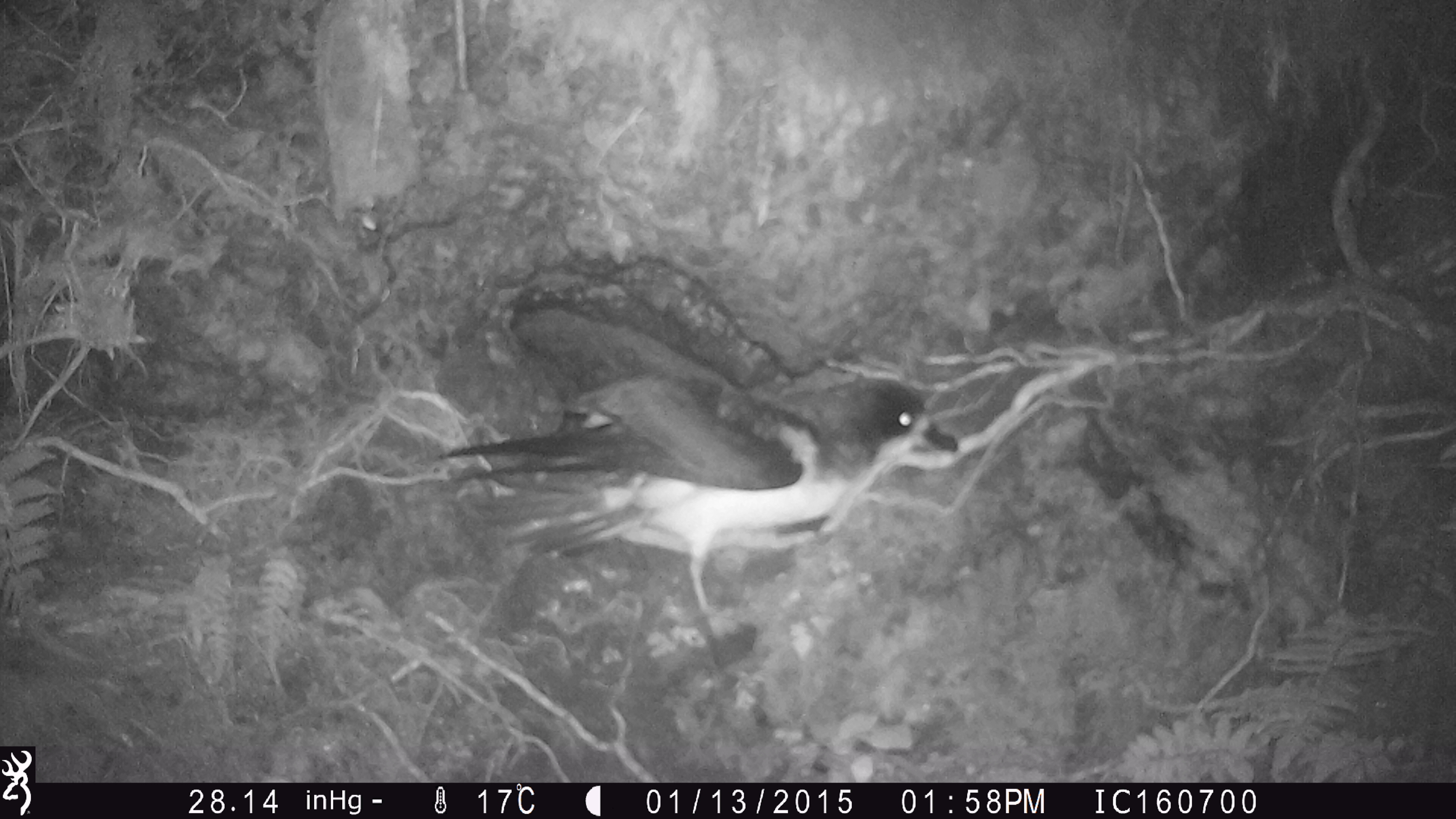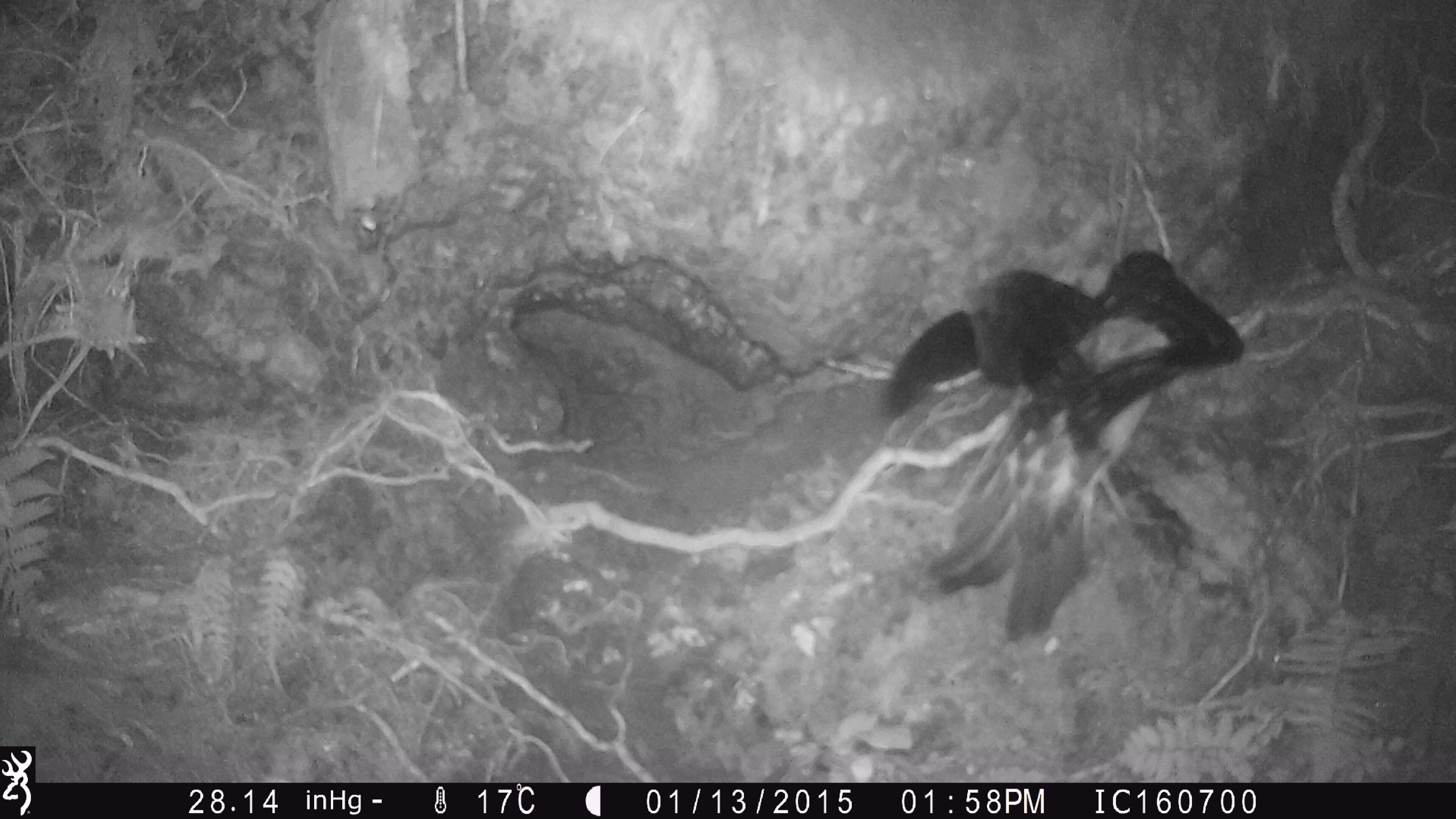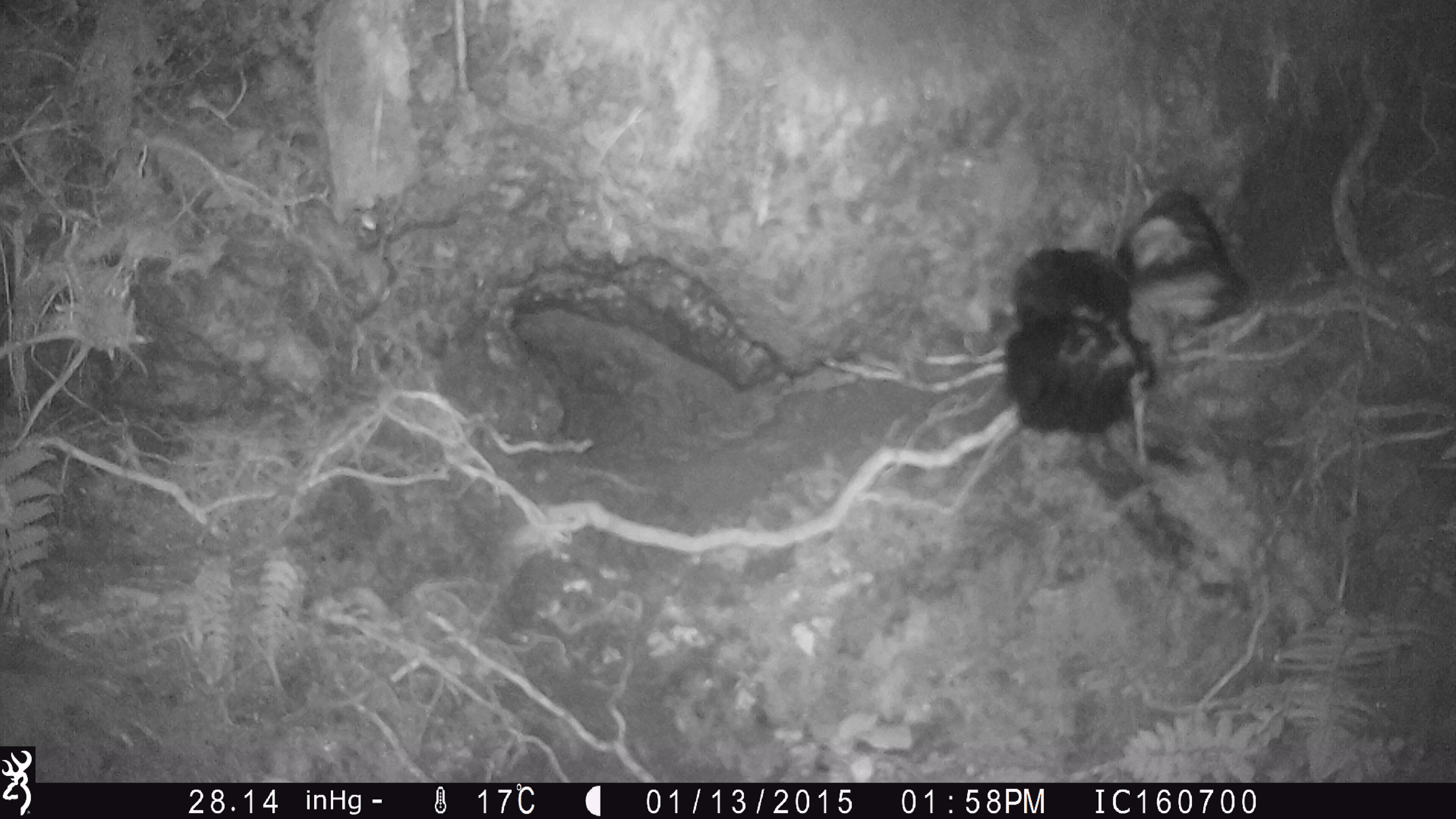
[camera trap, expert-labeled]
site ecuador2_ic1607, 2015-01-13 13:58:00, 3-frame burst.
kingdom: Animalia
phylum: Chordata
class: Aves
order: Procellariiformes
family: Procellariidae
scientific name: Procellariidae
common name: petrel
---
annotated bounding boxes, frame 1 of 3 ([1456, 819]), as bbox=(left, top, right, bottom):
petrel: bbox=(496, 371, 955, 664)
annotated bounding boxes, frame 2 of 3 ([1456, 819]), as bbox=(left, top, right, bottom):
petrel: bbox=(868, 239, 1262, 649)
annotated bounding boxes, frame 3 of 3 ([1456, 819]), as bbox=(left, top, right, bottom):
petrel: bbox=(984, 175, 1269, 495)